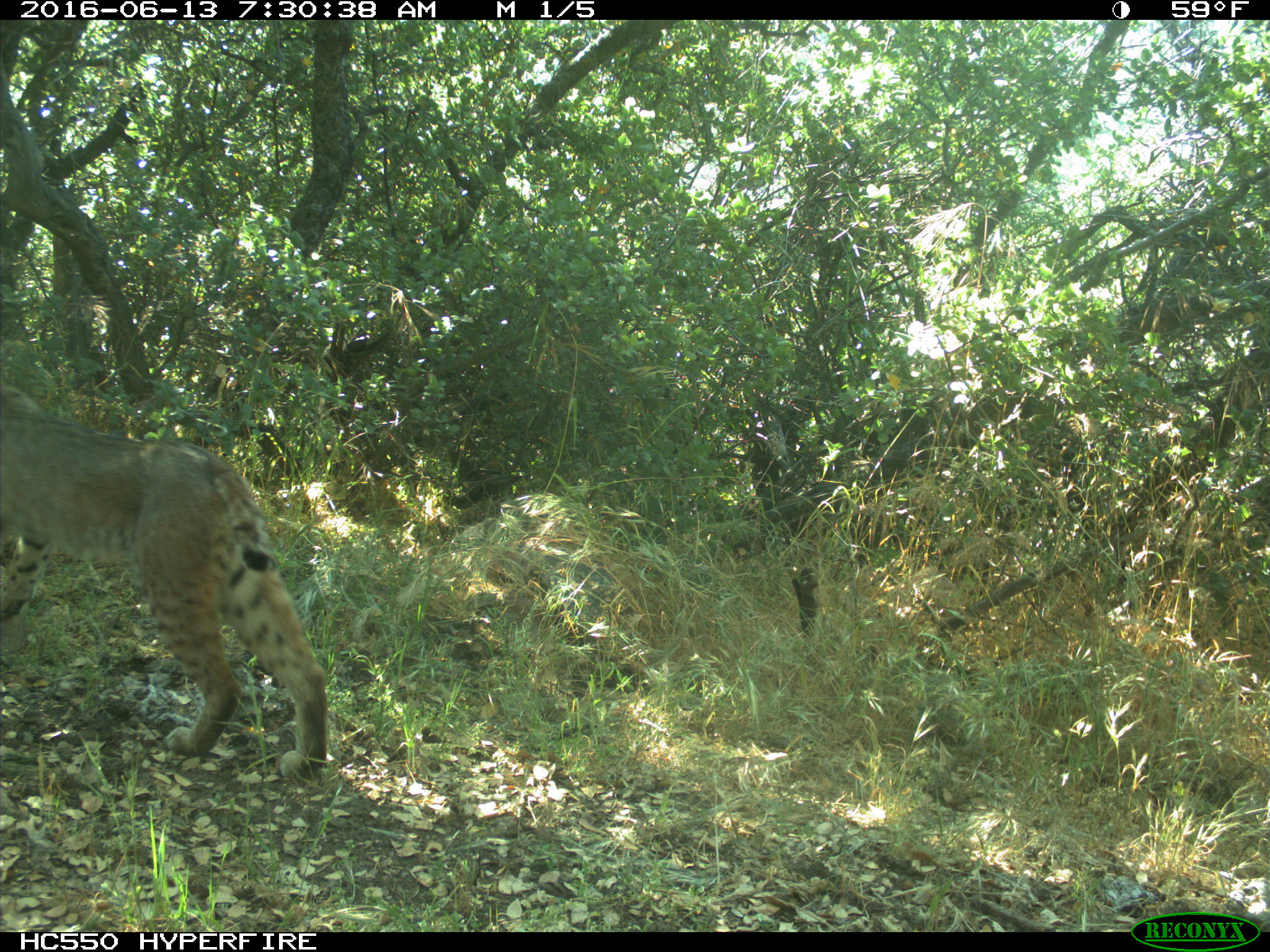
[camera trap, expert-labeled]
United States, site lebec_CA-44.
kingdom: Animalia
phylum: Chordata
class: Mammalia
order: Carnivora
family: Felidae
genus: Lynx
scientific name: Lynx rufus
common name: bobcat